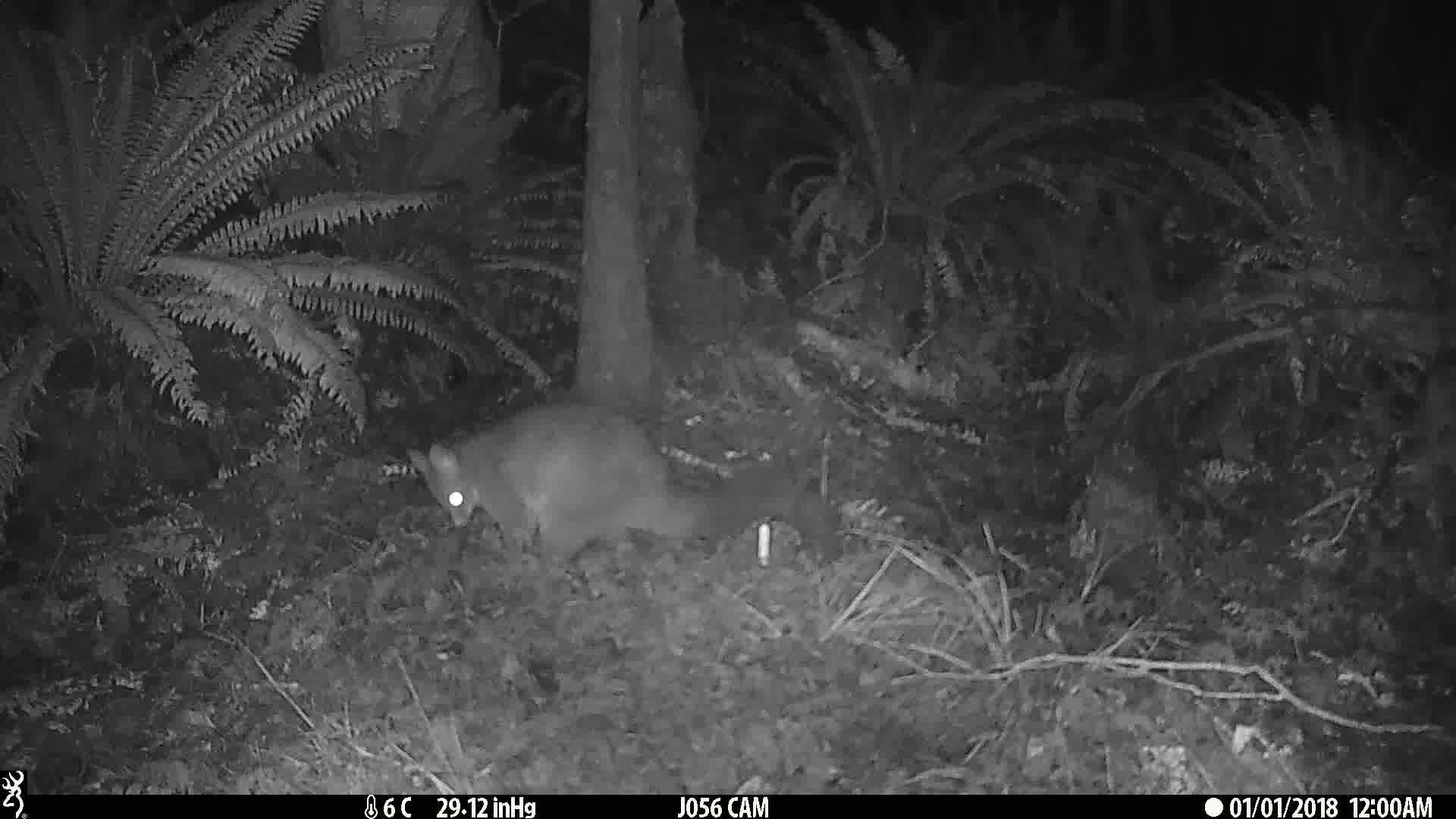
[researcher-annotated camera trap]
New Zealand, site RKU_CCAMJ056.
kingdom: Animalia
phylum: Chordata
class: Mammalia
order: Diprotodontia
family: Phalangeridae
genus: Trichosurus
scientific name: Trichosurus vulpecula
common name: common brushtail possum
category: possum